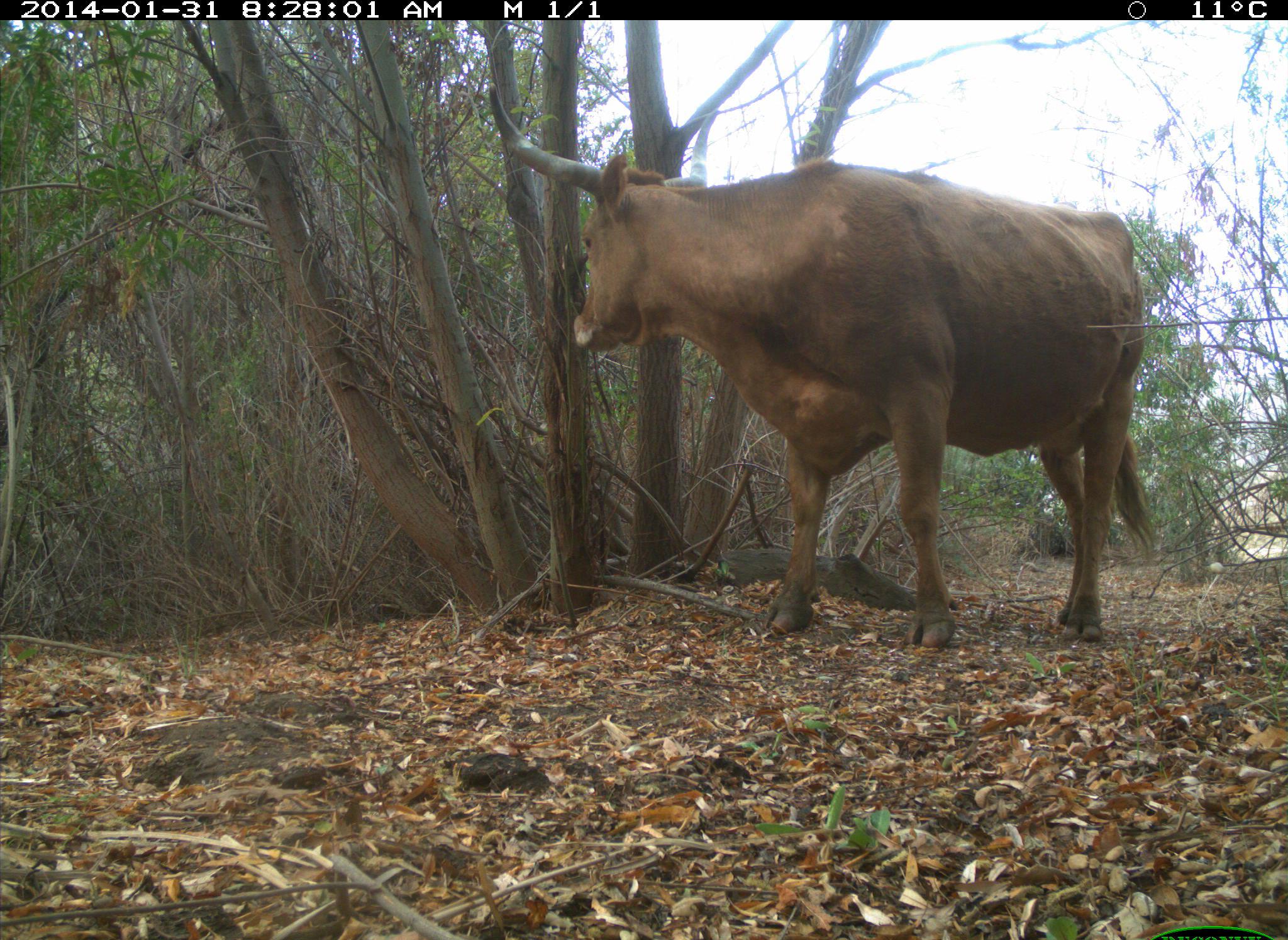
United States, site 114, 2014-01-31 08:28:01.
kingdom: Animalia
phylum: Chordata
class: Mammalia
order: Artiodactyla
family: Bovidae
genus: Bos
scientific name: Bos taurus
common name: cow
Cow (Bos taurus).